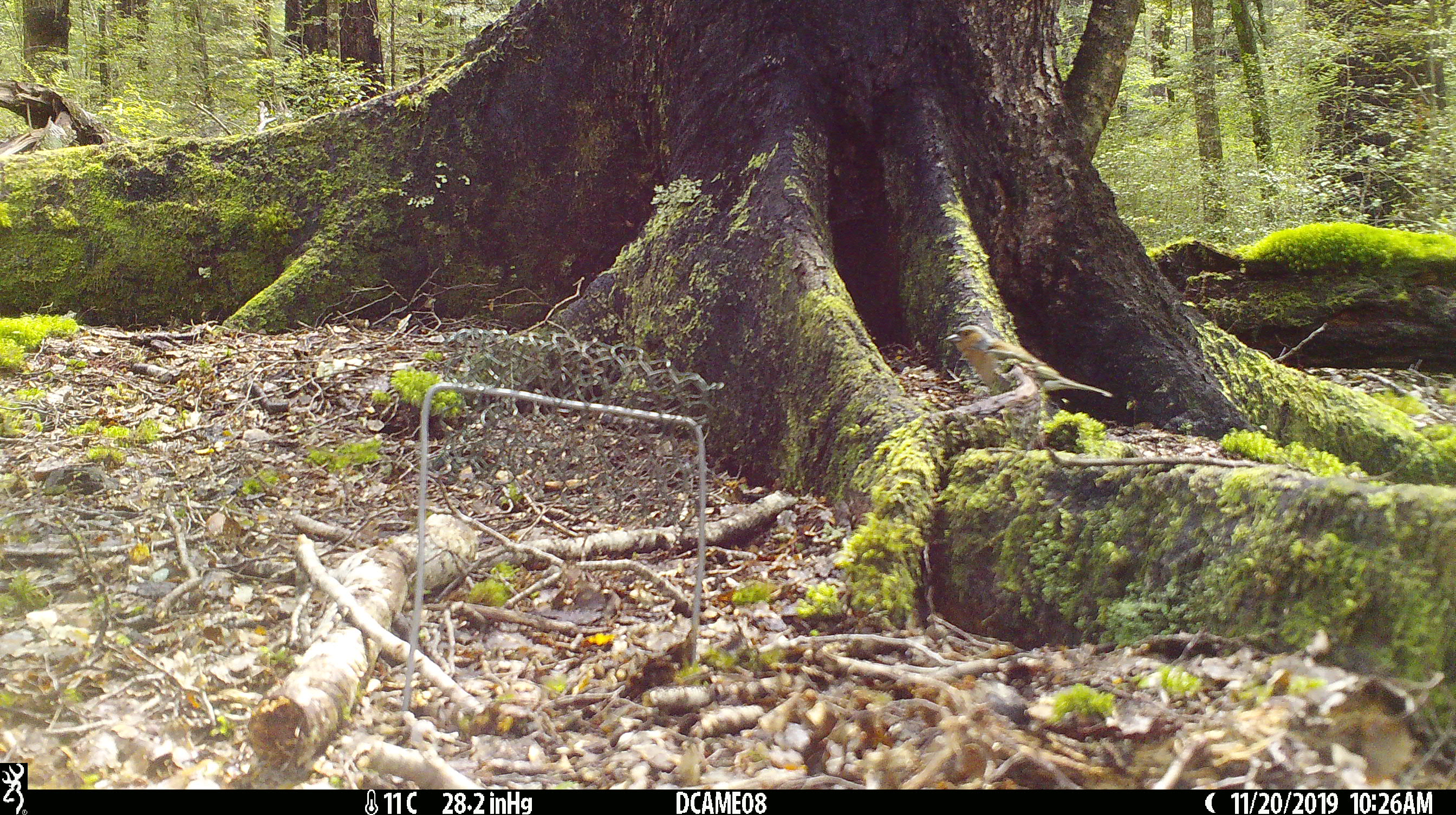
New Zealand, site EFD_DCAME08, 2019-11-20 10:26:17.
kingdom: Animalia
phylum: Chordata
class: Aves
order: Passeriformes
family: Fringillidae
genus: Fringilla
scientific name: Fringilla coelebs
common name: common chaffinch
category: chaffinch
Chaffinch (common chaffinch) (Fringilla coelebs).